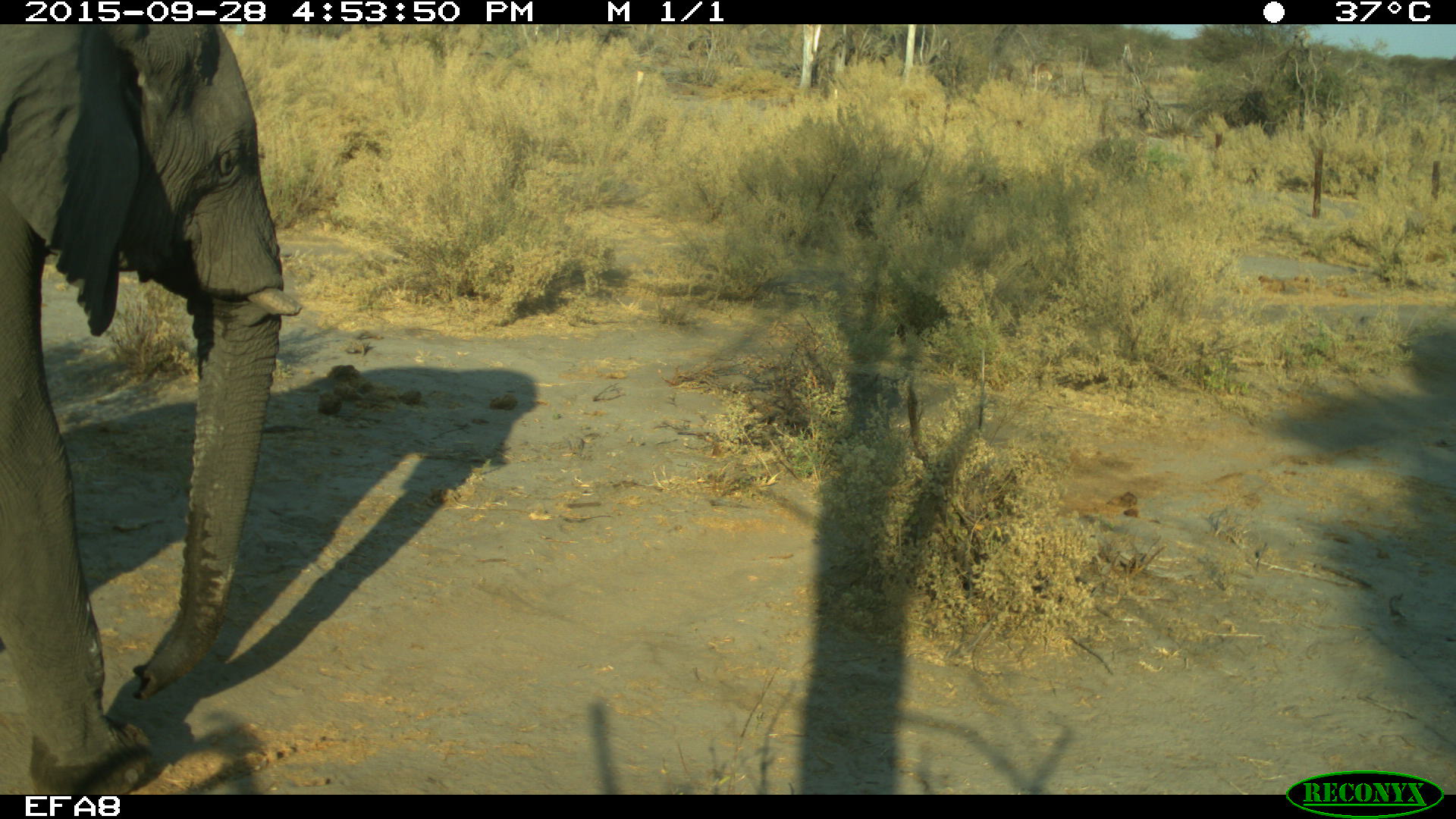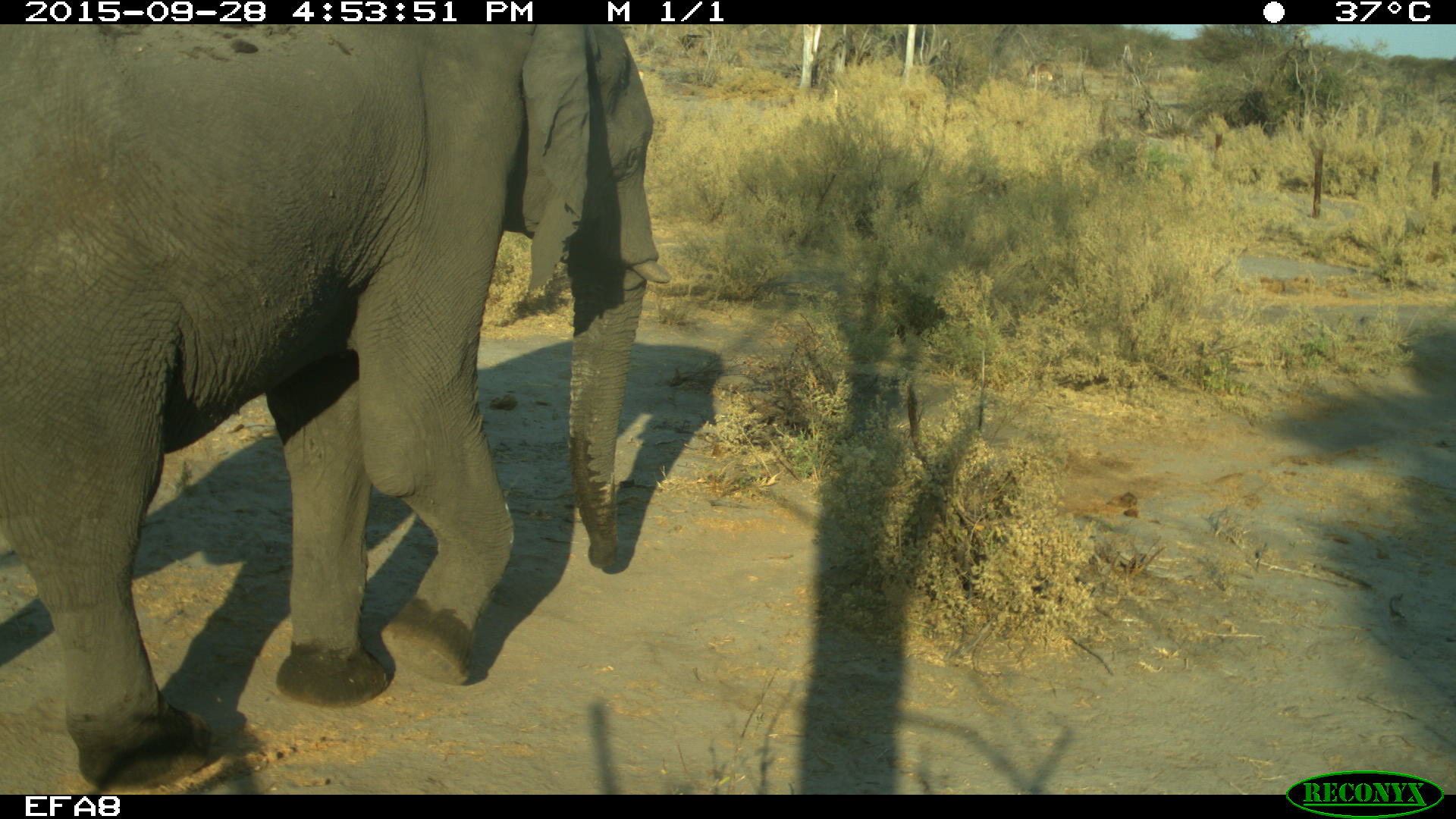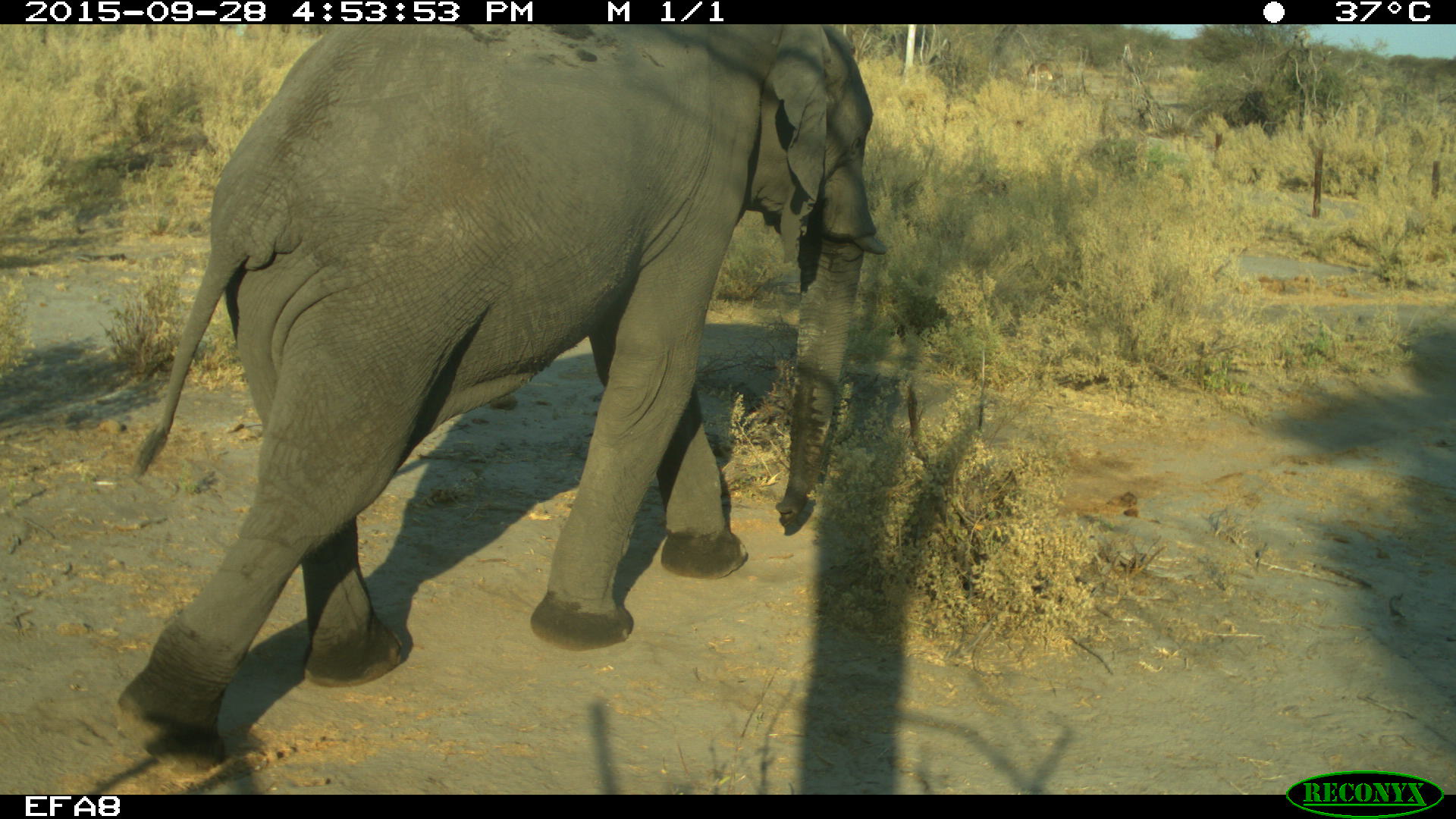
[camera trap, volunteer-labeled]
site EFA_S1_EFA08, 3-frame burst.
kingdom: Animalia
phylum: Chordata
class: Mammalia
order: Proboscidea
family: Elephantidae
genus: Loxodonta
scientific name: Loxodonta africana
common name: african bush elephant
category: elephant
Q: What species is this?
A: Elephant (african bush elephant) (Loxodonta africana).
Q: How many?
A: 1.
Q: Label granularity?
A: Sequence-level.